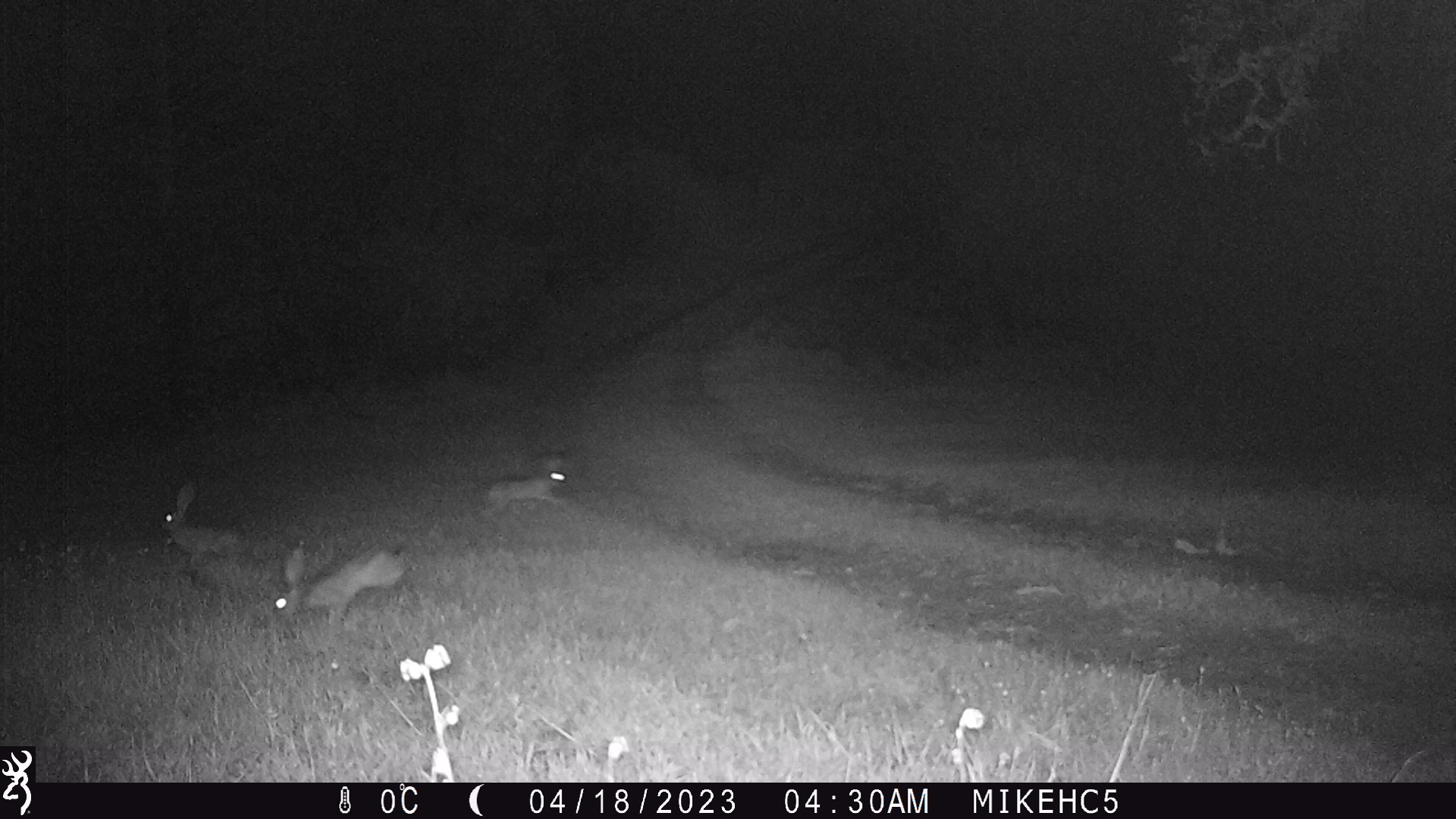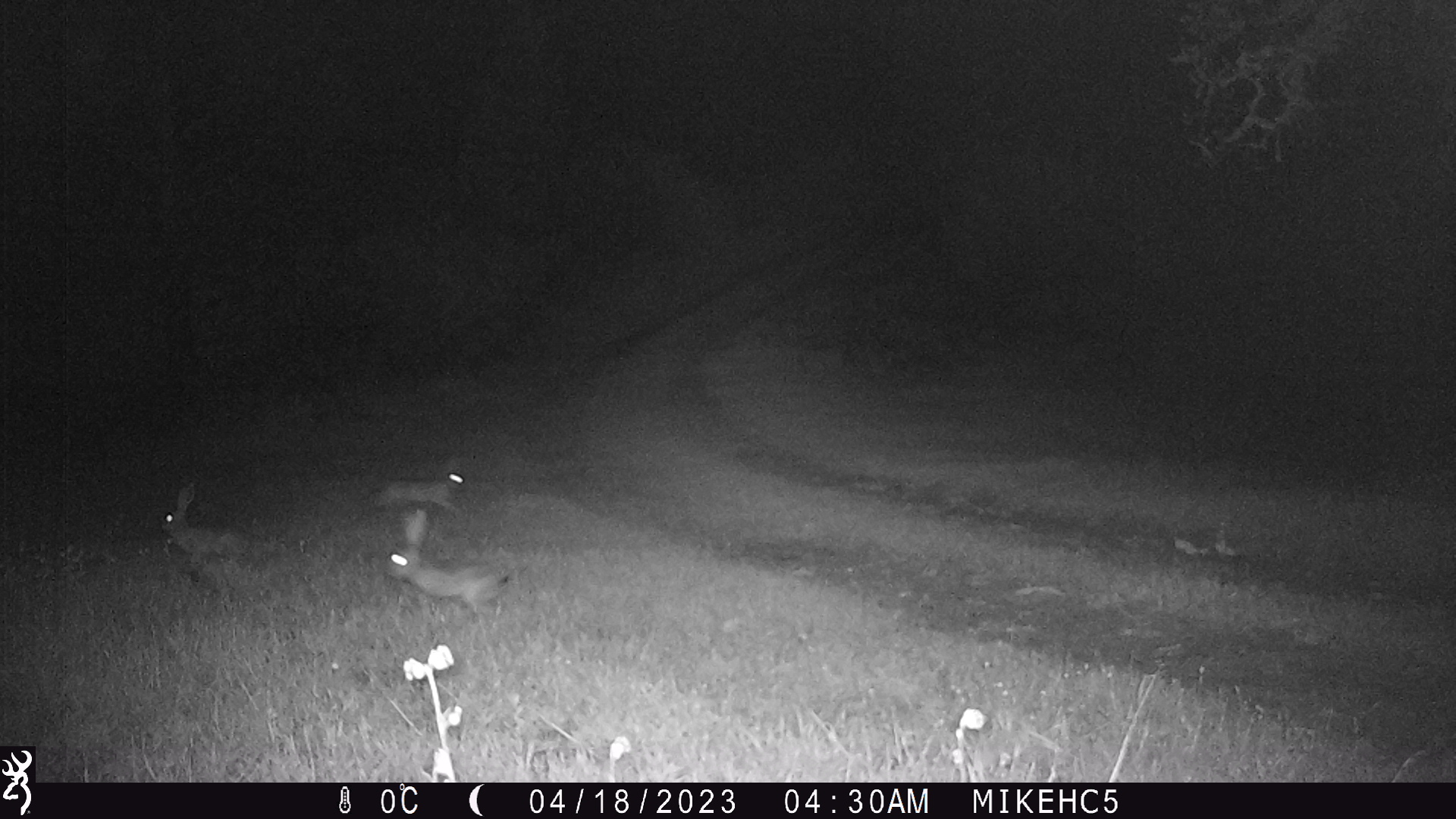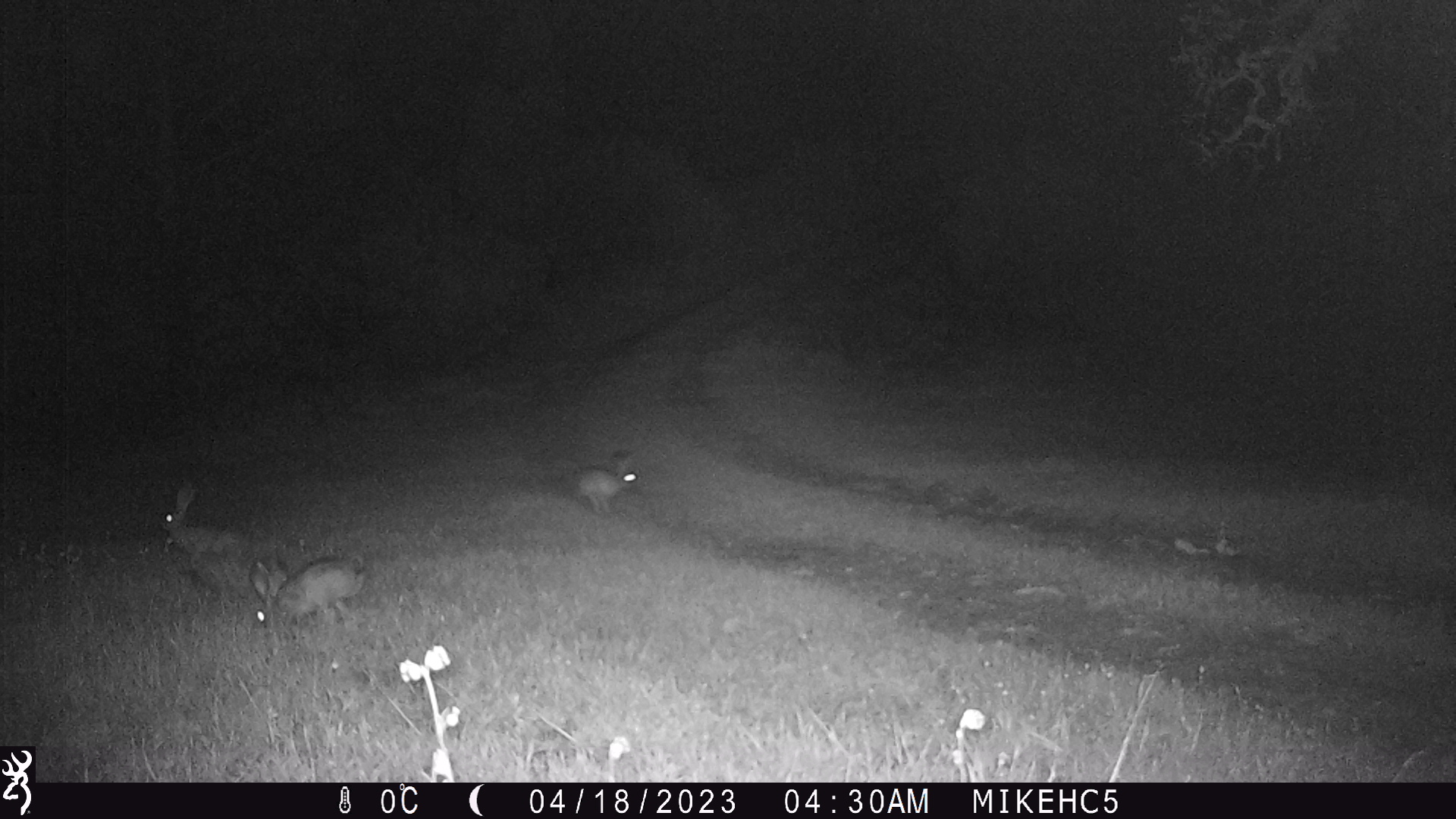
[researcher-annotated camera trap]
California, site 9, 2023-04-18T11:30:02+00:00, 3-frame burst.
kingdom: Animalia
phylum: Chordata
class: Mammalia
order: Lagomorpha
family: Leporidae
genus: Lepus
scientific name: Lepus californicus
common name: black-tailed jackrabbit